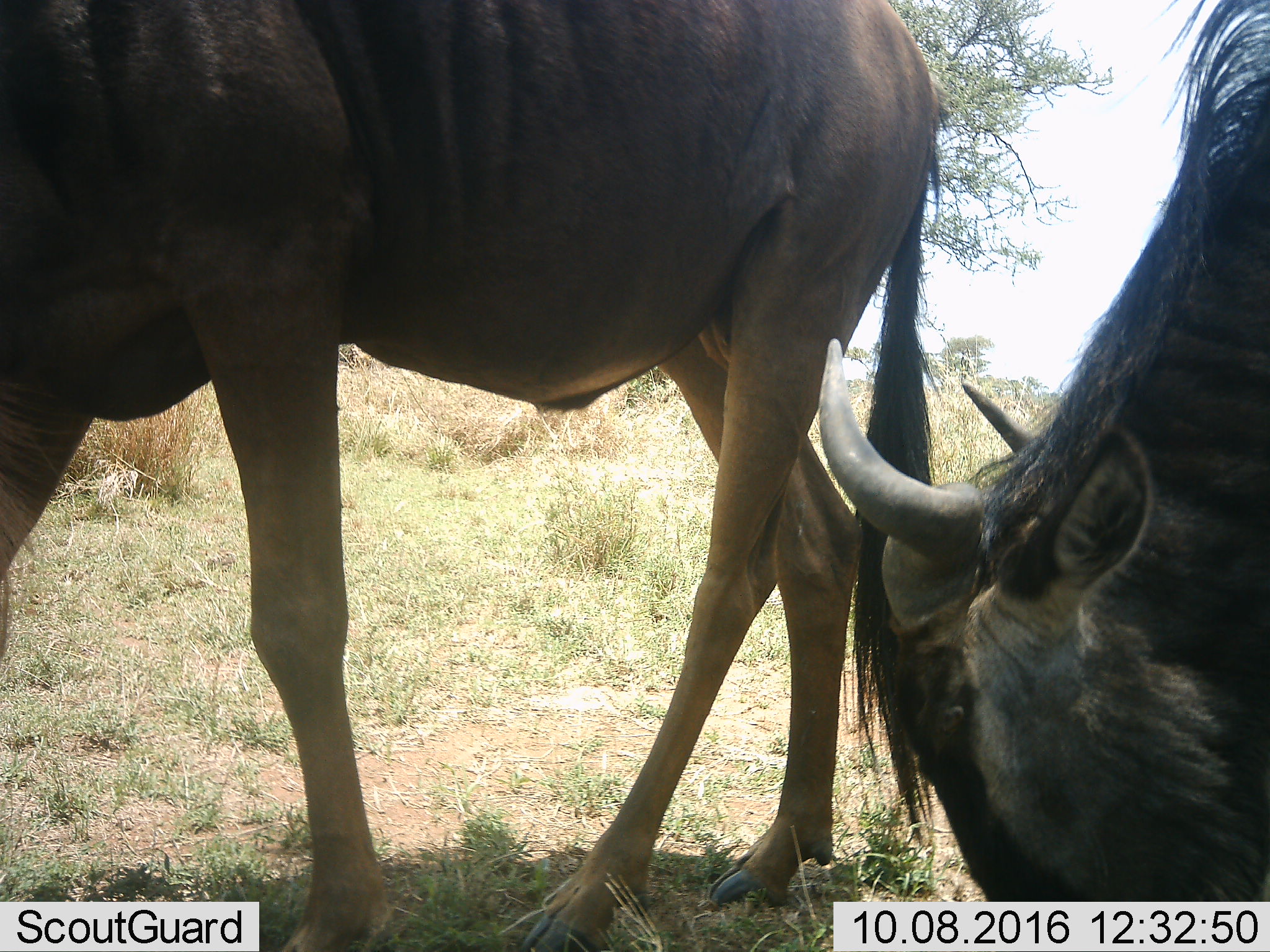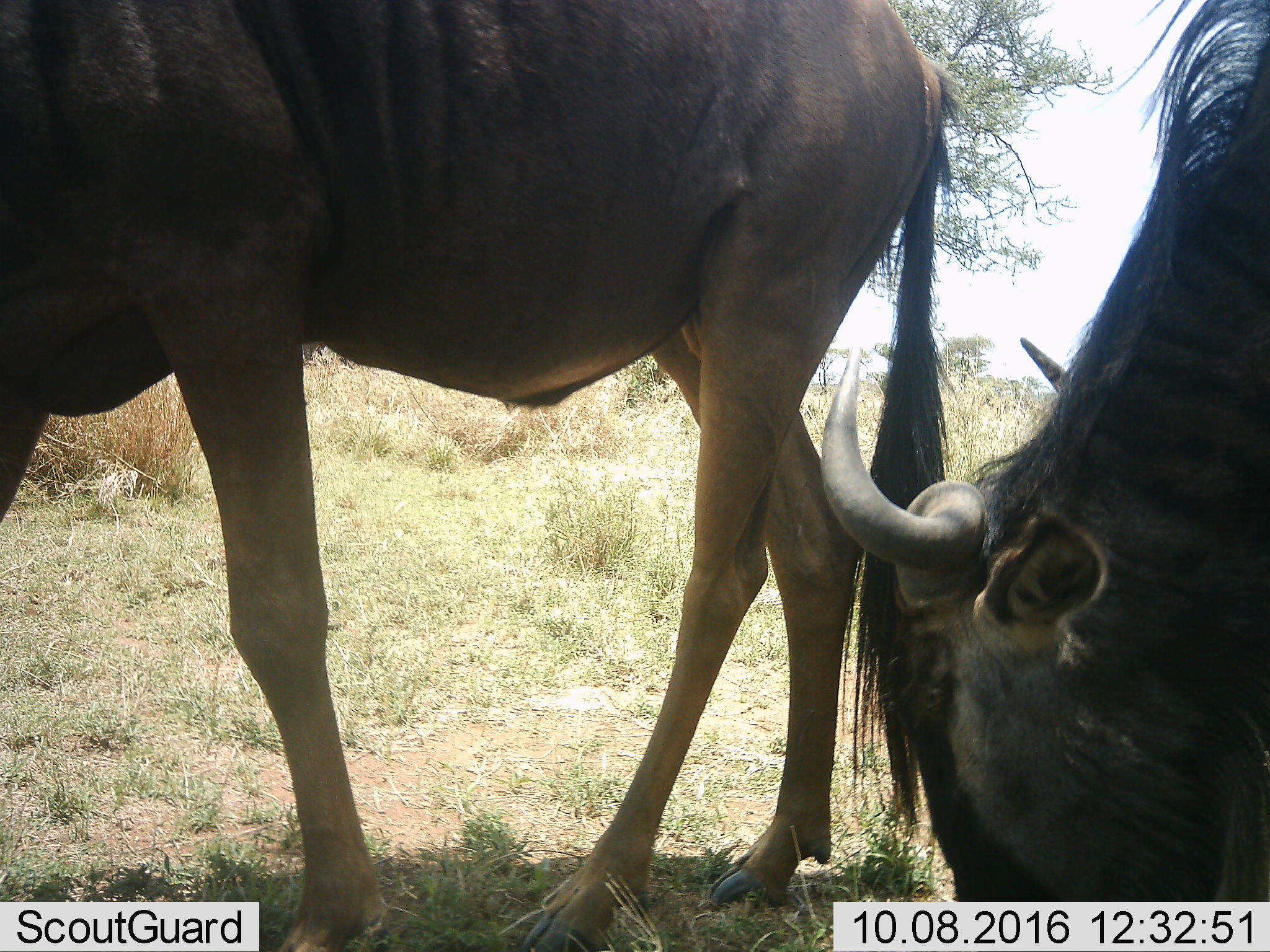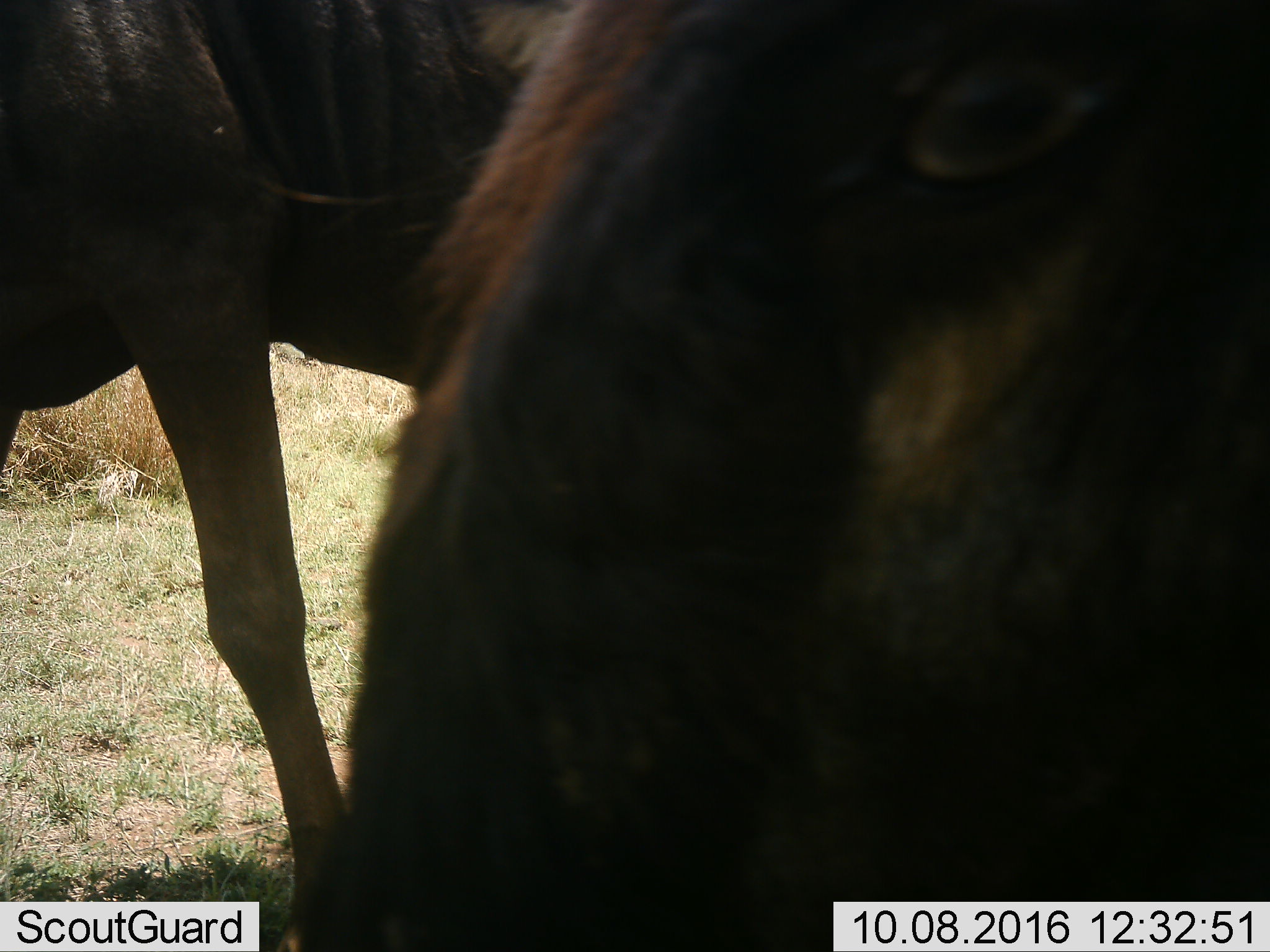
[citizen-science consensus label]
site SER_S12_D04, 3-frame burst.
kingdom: Animalia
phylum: Chordata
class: Mammalia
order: Artiodactyla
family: Bovidae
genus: Connochaetes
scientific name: Connochaetes taurinus taurinus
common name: blue wildebeest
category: wildebeestblue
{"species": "wildebeestblue (blue wildebeest) (Connochaetes taurinus taurinus)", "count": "2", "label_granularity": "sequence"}